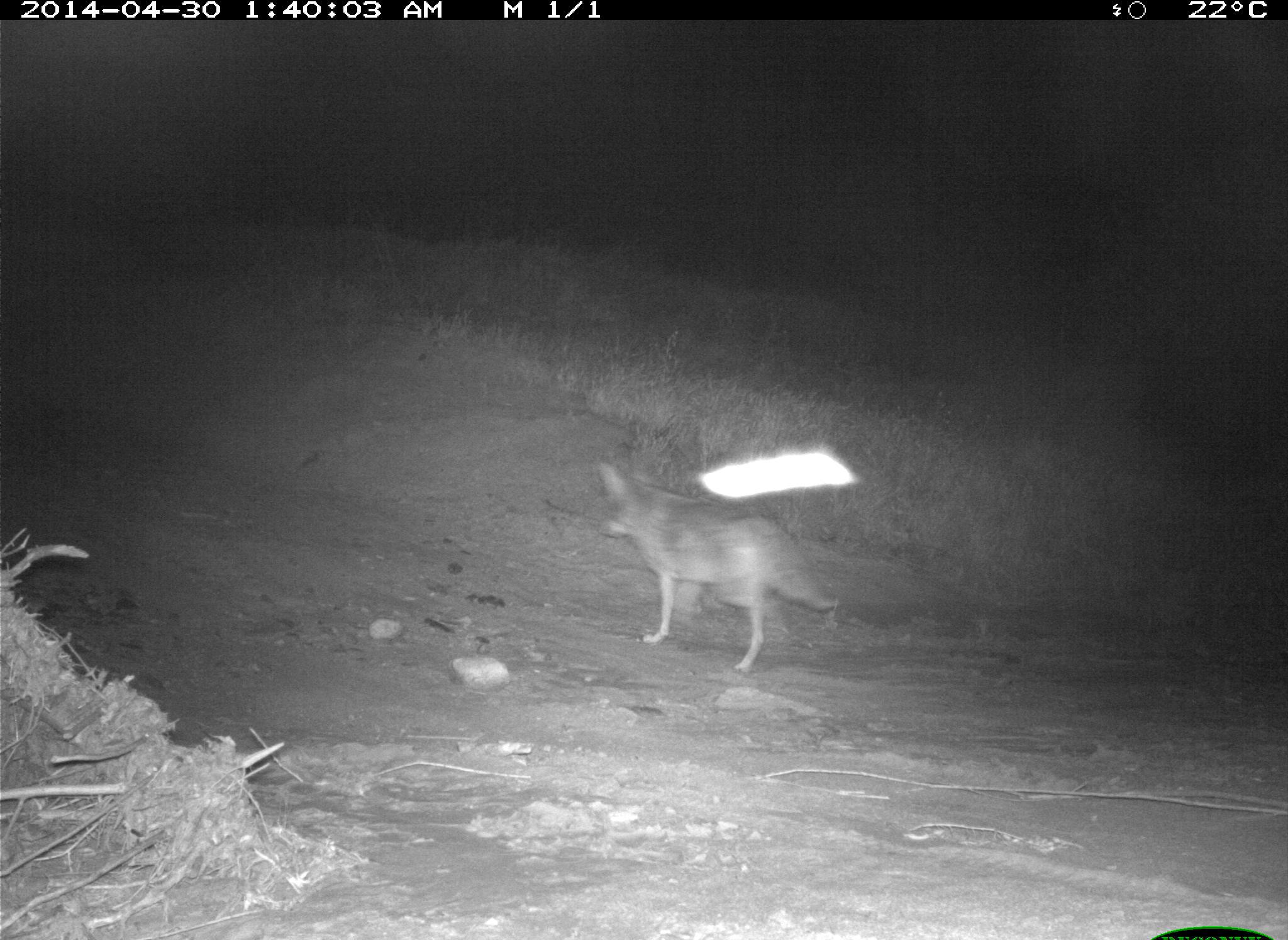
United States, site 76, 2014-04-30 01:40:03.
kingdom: Animalia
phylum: Chordata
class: Mammalia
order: Carnivora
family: Canidae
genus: Canis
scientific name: Canis latrans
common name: coyote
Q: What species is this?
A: Coyote (Canis latrans).